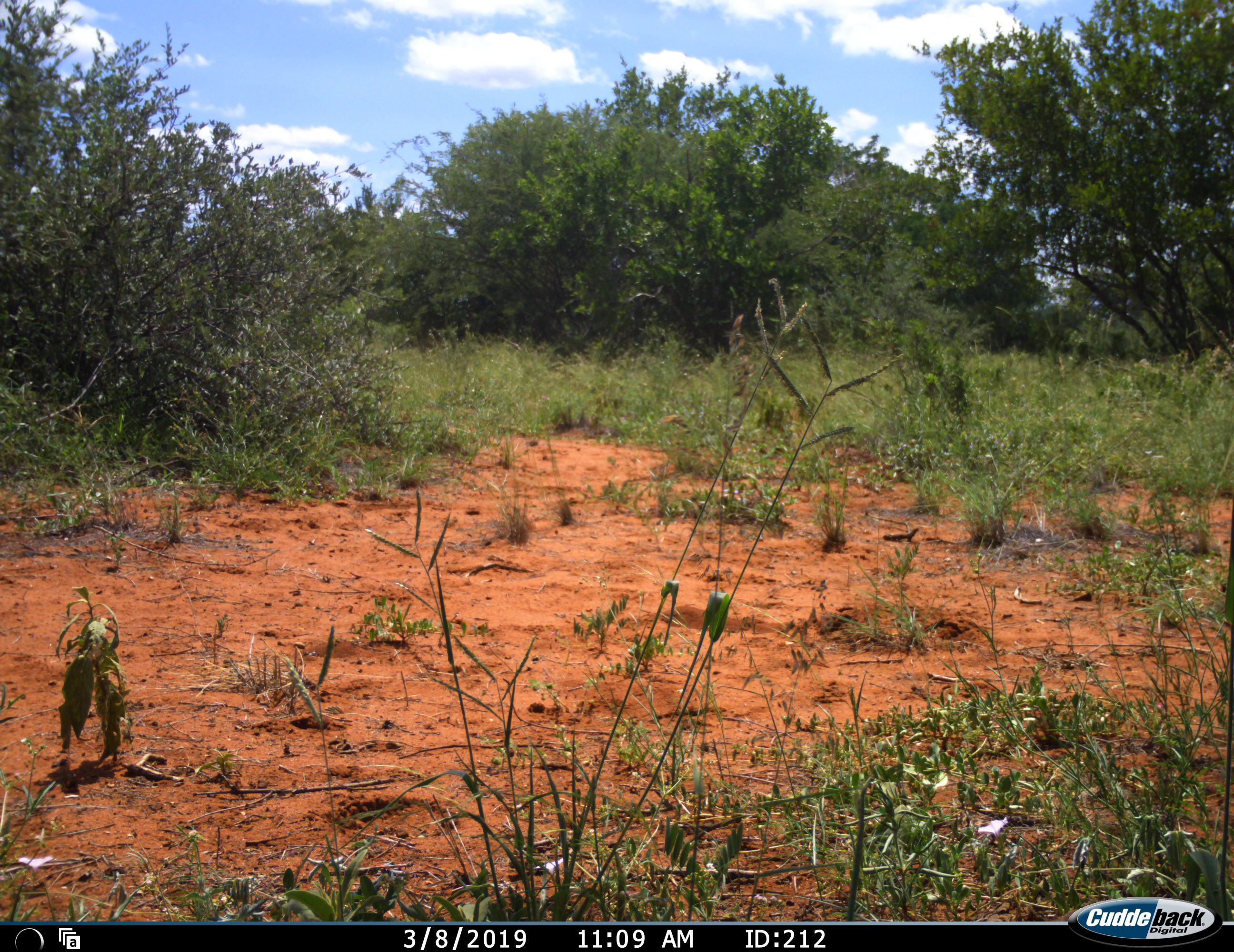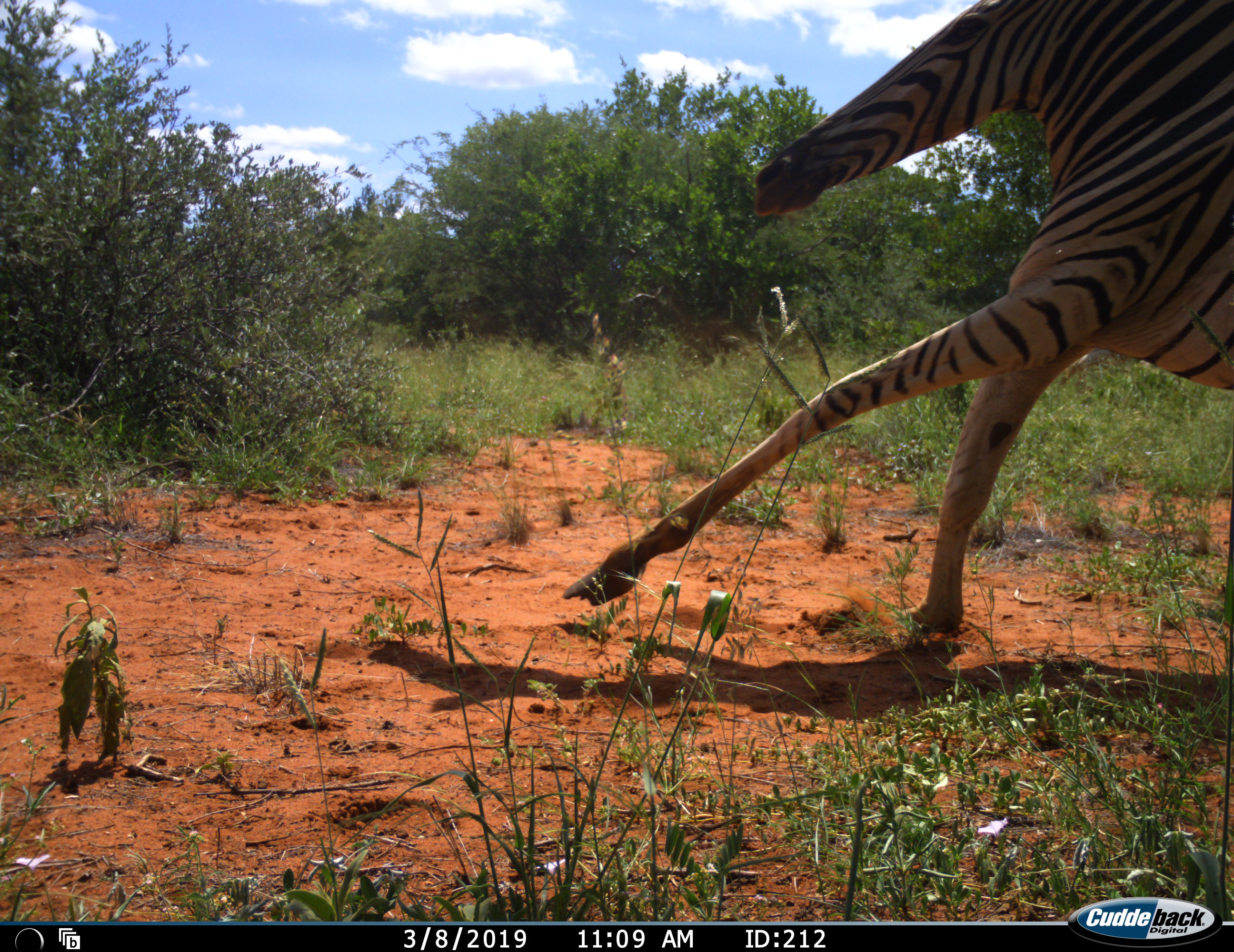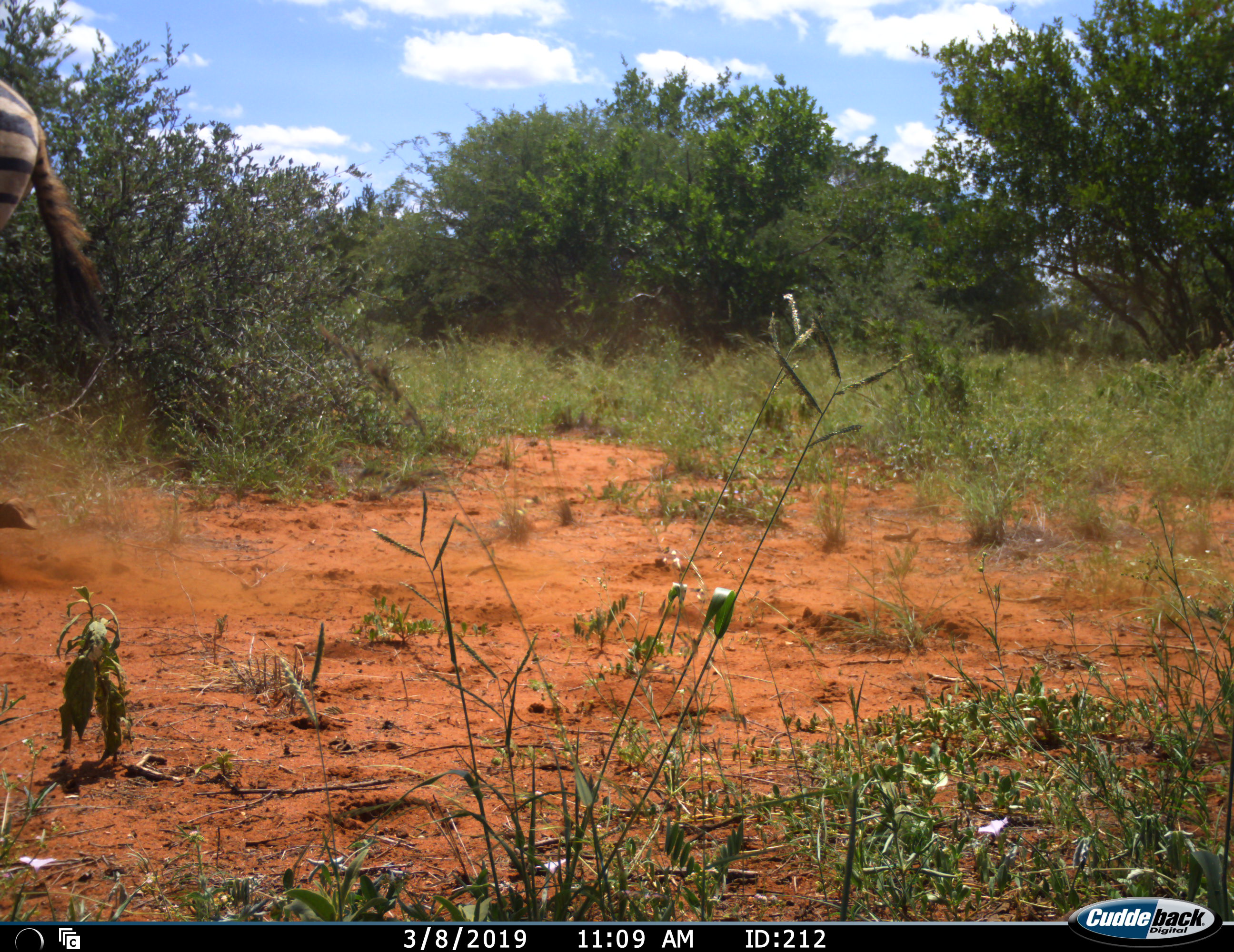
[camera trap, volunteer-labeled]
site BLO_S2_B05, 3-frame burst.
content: unidentified animal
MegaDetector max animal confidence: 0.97